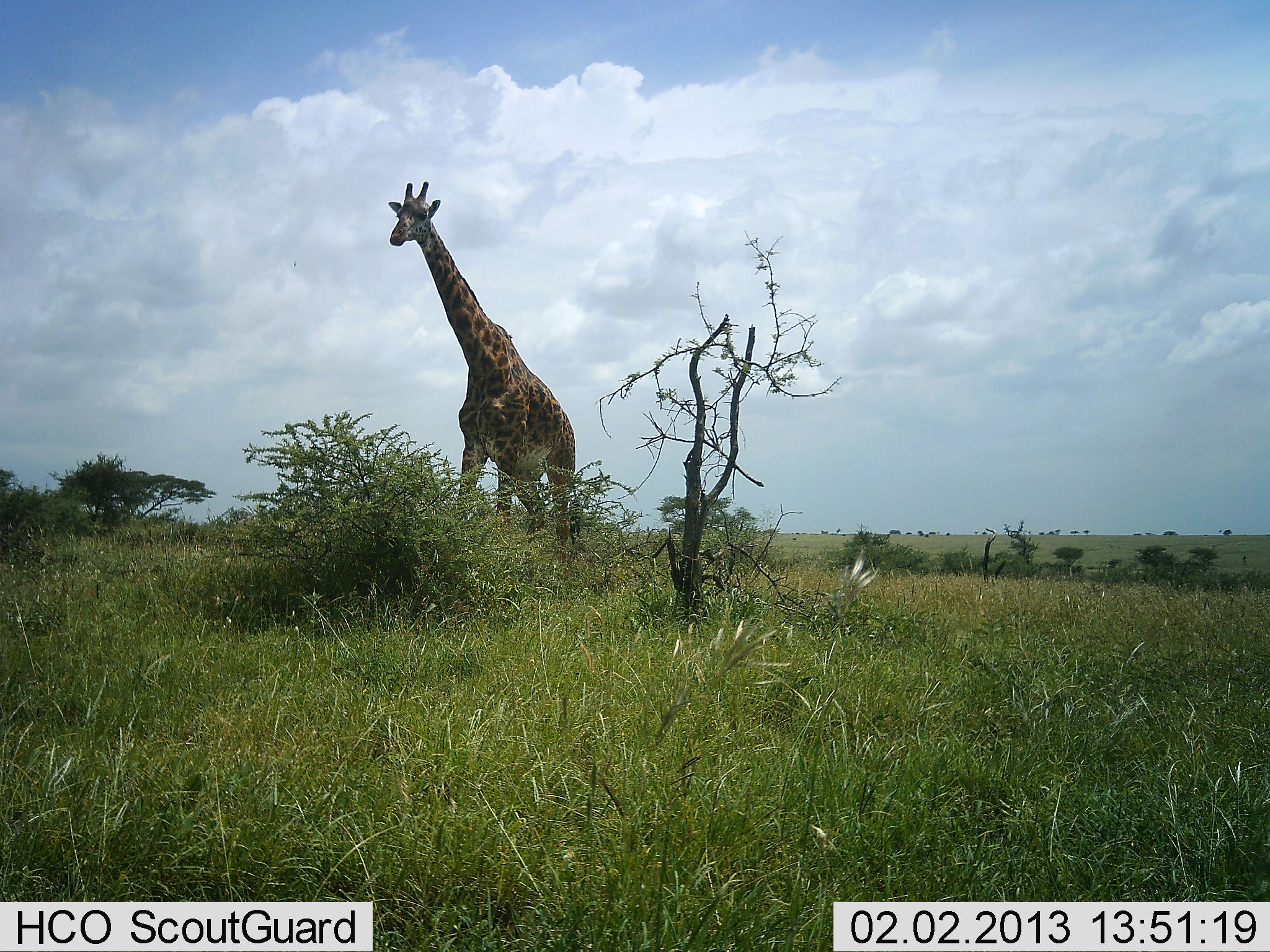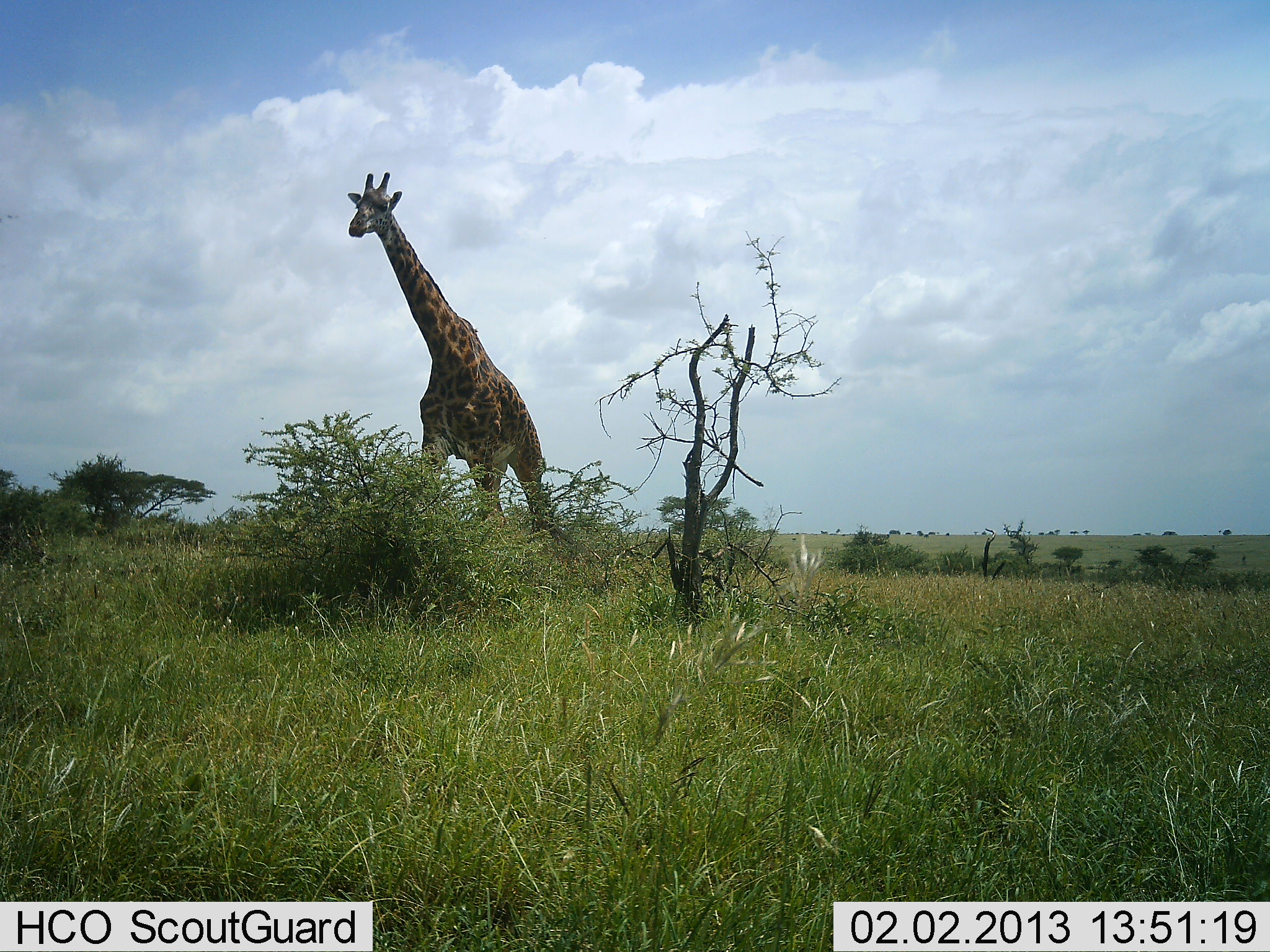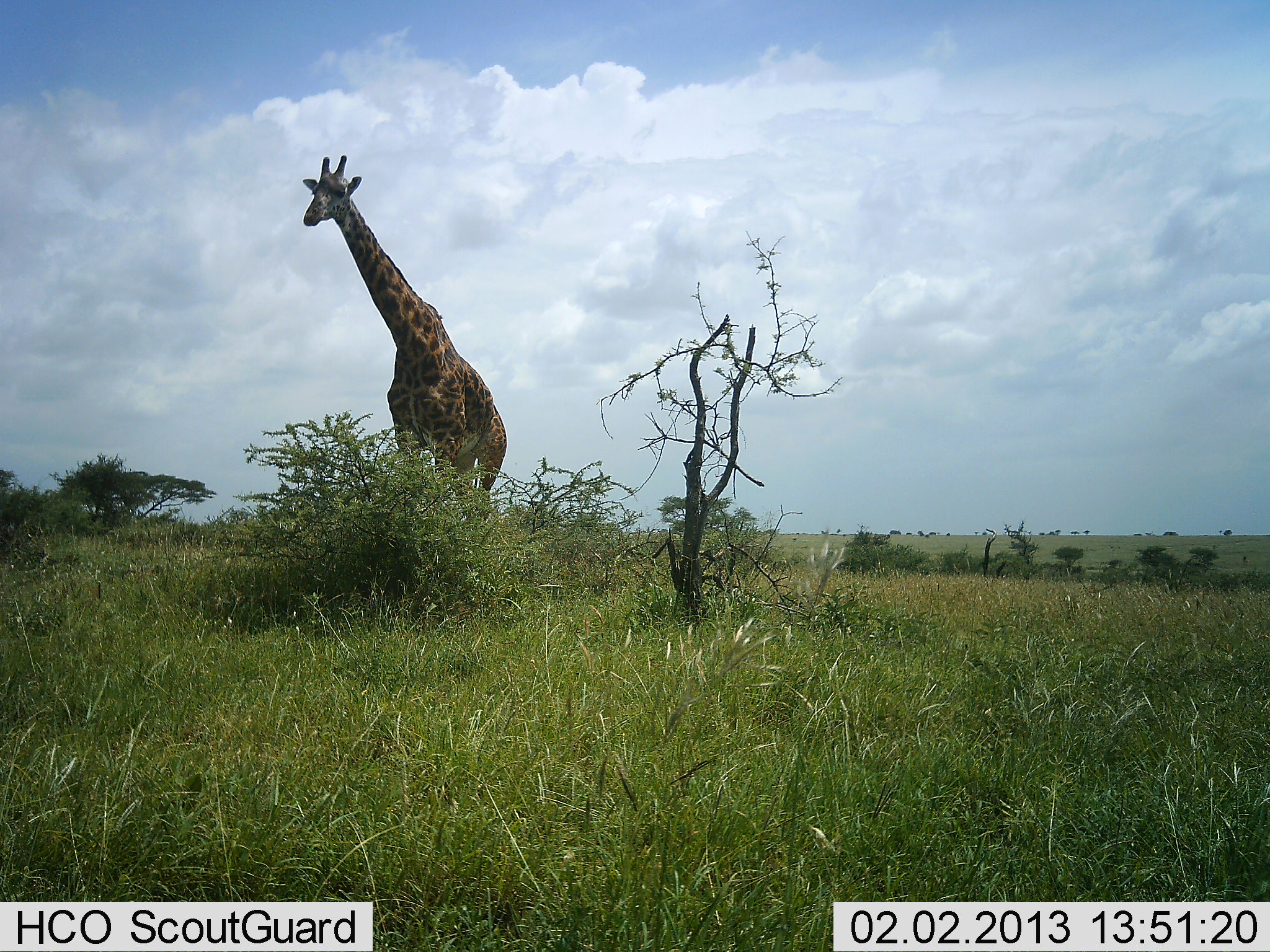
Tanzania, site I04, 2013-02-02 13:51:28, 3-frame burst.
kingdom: Animalia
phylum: Chordata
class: Mammalia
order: Artiodactyla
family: Giraffidae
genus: Giraffa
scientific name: Giraffa camelopardalis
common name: giraffe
Giraffe (Giraffa camelopardalis), count 1. Behavior (volunteer vote fractions): standing 16%, resting 0%, moving 84%, interacting 0%. Young present (vote fraction): 0%. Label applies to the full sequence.